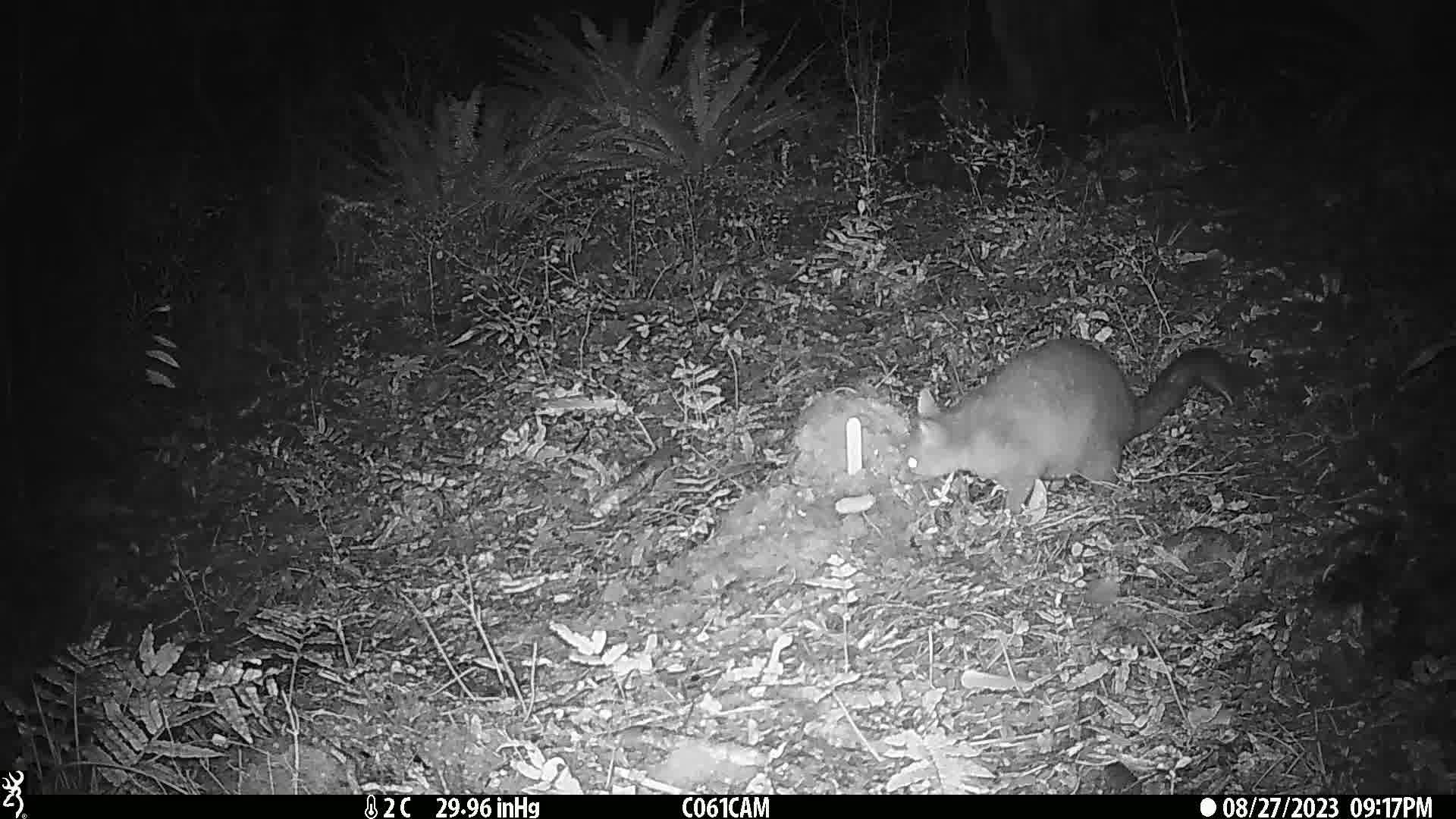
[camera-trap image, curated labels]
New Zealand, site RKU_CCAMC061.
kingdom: Animalia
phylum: Chordata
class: Mammalia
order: Diprotodontia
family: Phalangeridae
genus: Trichosurus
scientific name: Trichosurus vulpecula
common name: common brushtail possum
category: possum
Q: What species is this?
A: Possum (common brushtail possum) (Trichosurus vulpecula).